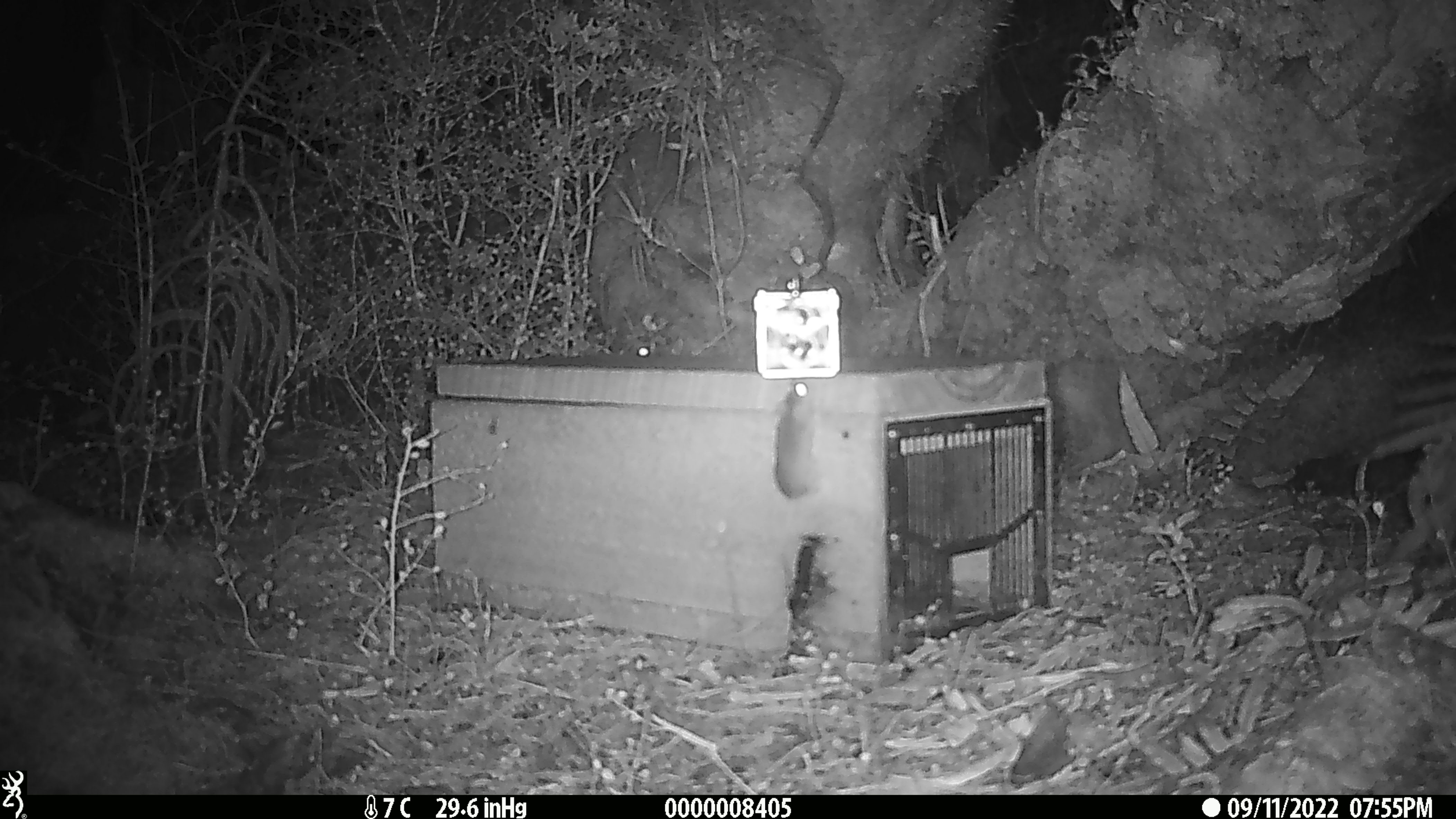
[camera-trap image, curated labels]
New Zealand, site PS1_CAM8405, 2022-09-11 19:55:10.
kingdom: Animalia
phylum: Chordata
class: Mammalia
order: Rodentia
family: Muridae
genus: Mus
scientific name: Mus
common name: mouse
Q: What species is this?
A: Mouse (Mus).